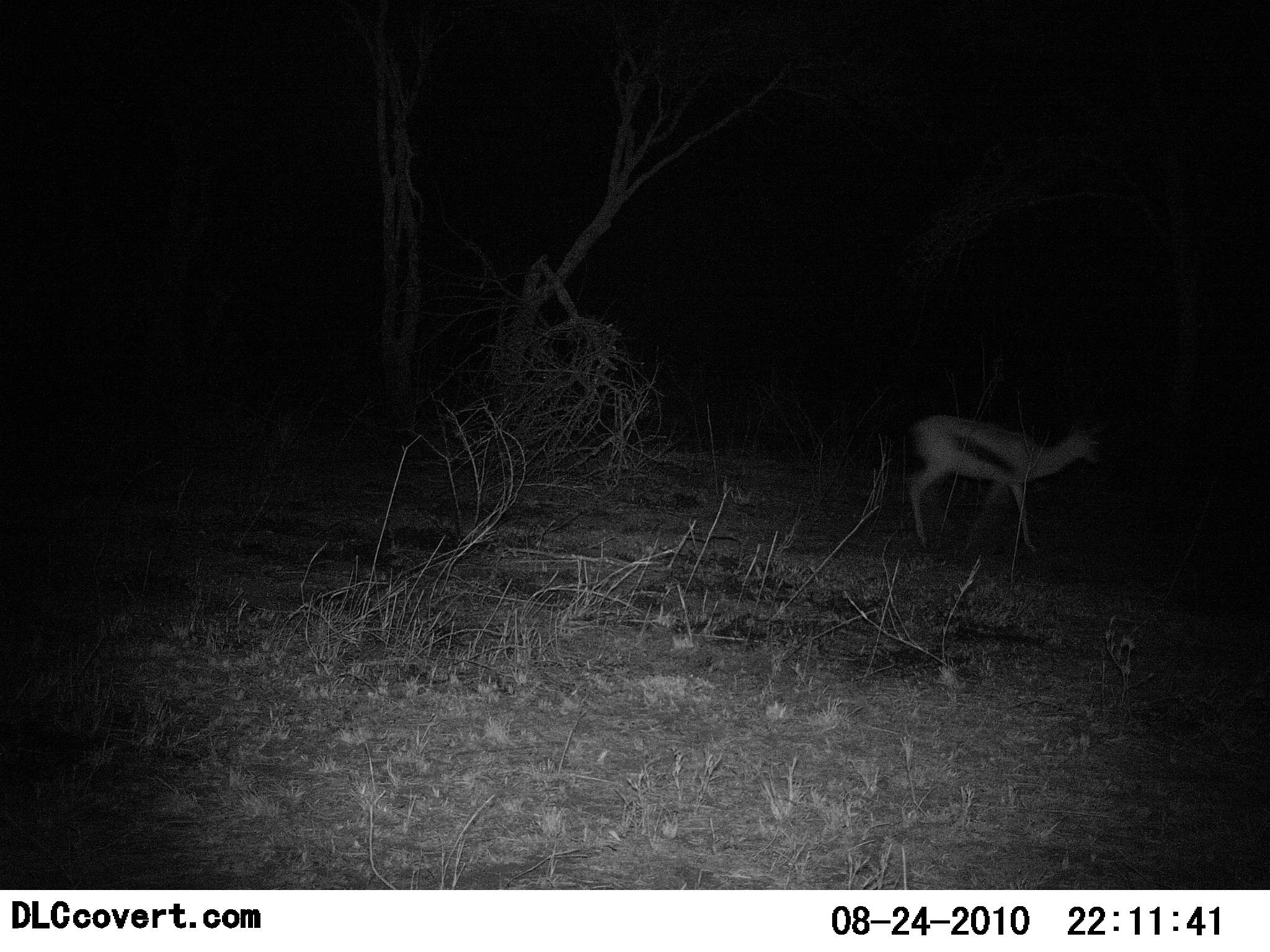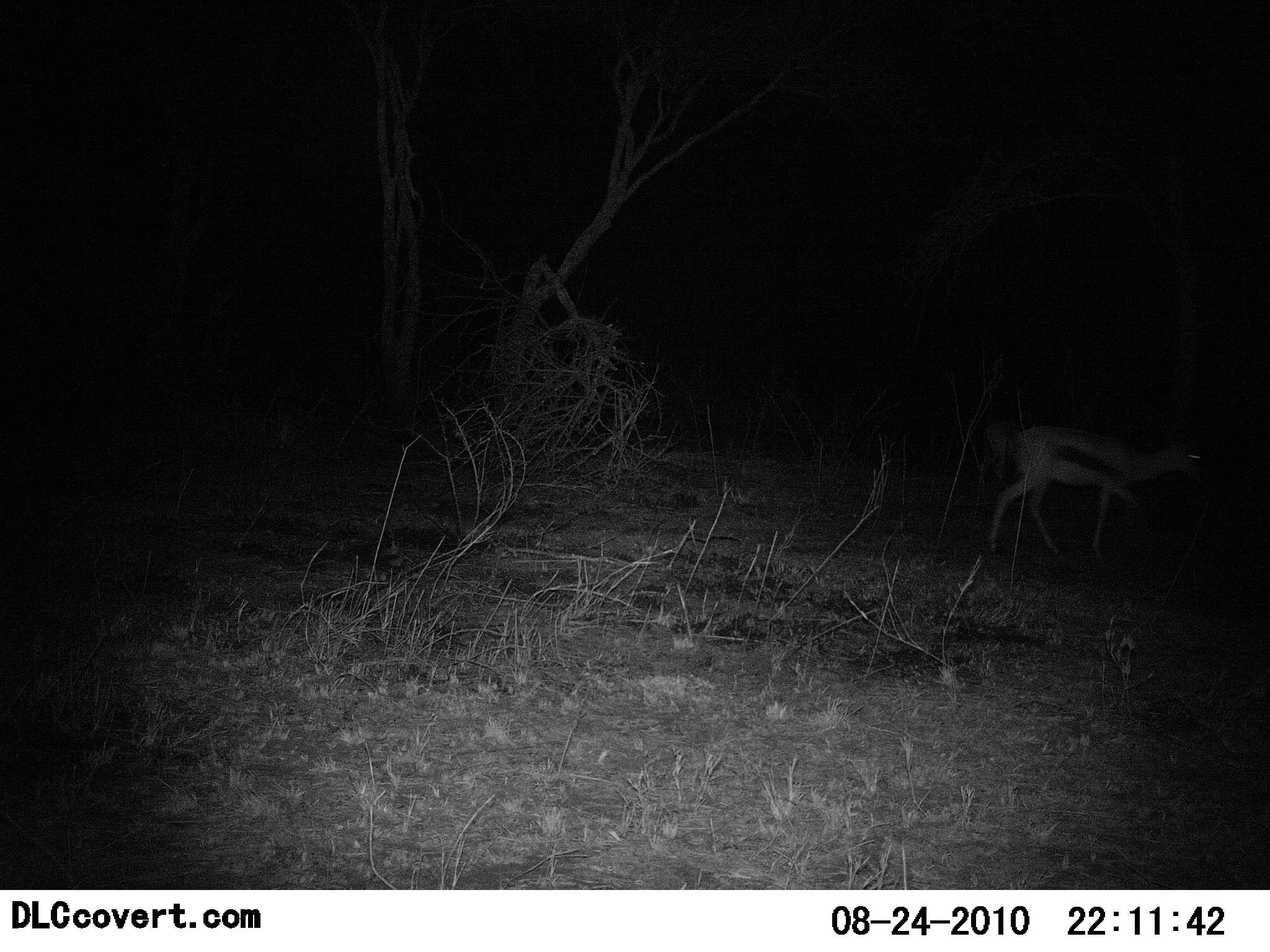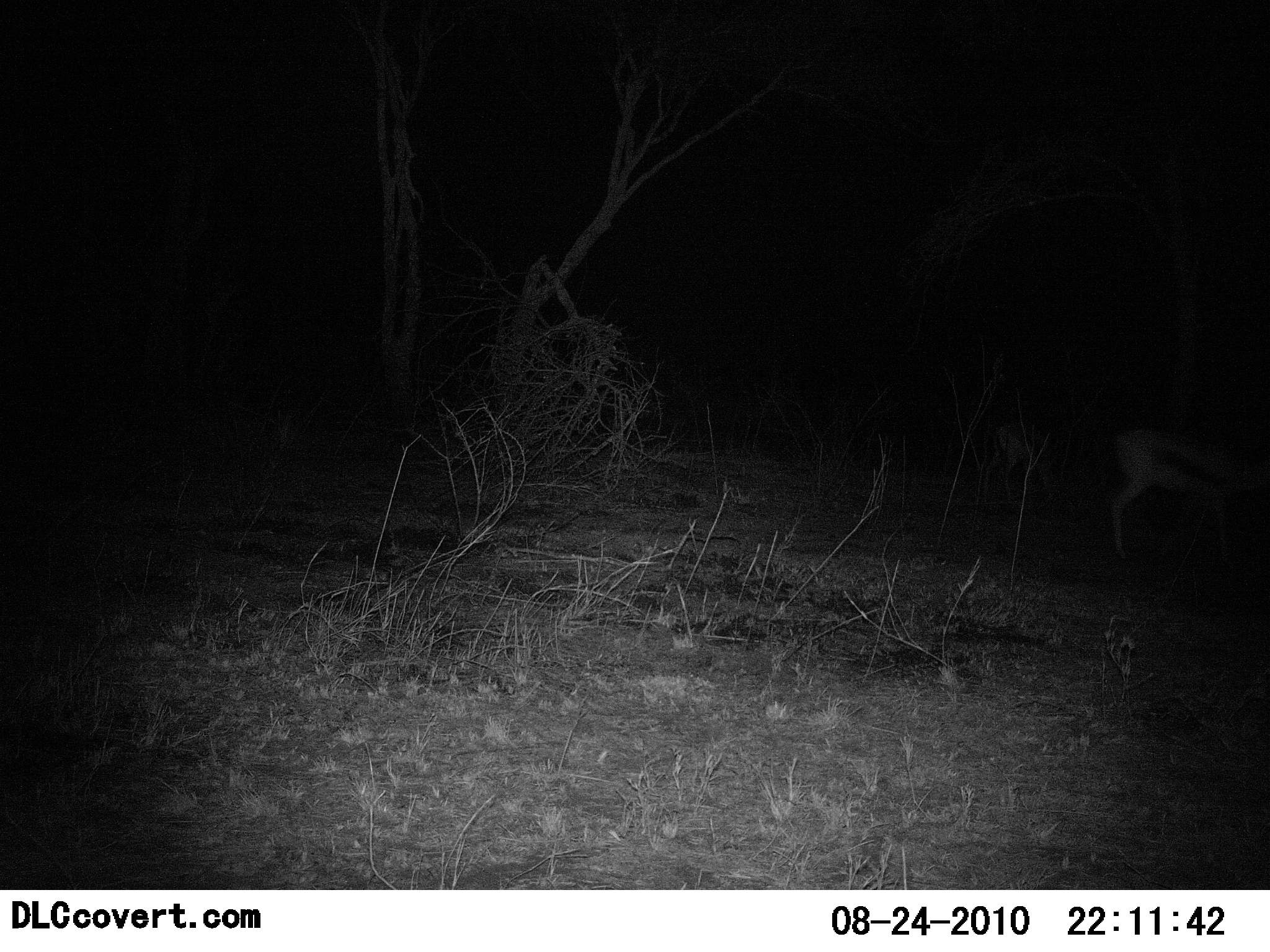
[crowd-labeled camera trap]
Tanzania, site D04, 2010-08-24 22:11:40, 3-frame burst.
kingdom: Animalia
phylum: Chordata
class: Mammalia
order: Artiodactyla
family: Bovidae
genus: Eudorcas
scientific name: Eudorcas thomsonii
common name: thomson's gazelle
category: gazellethomsons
Gazellethomsons (thomson's gazelle) (Eudorcas thomsonii), count 1. Behavior (volunteer vote fractions): standing 0%, resting 0%, moving 92%, interacting 0%. Young present (vote fraction): 0%. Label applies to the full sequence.